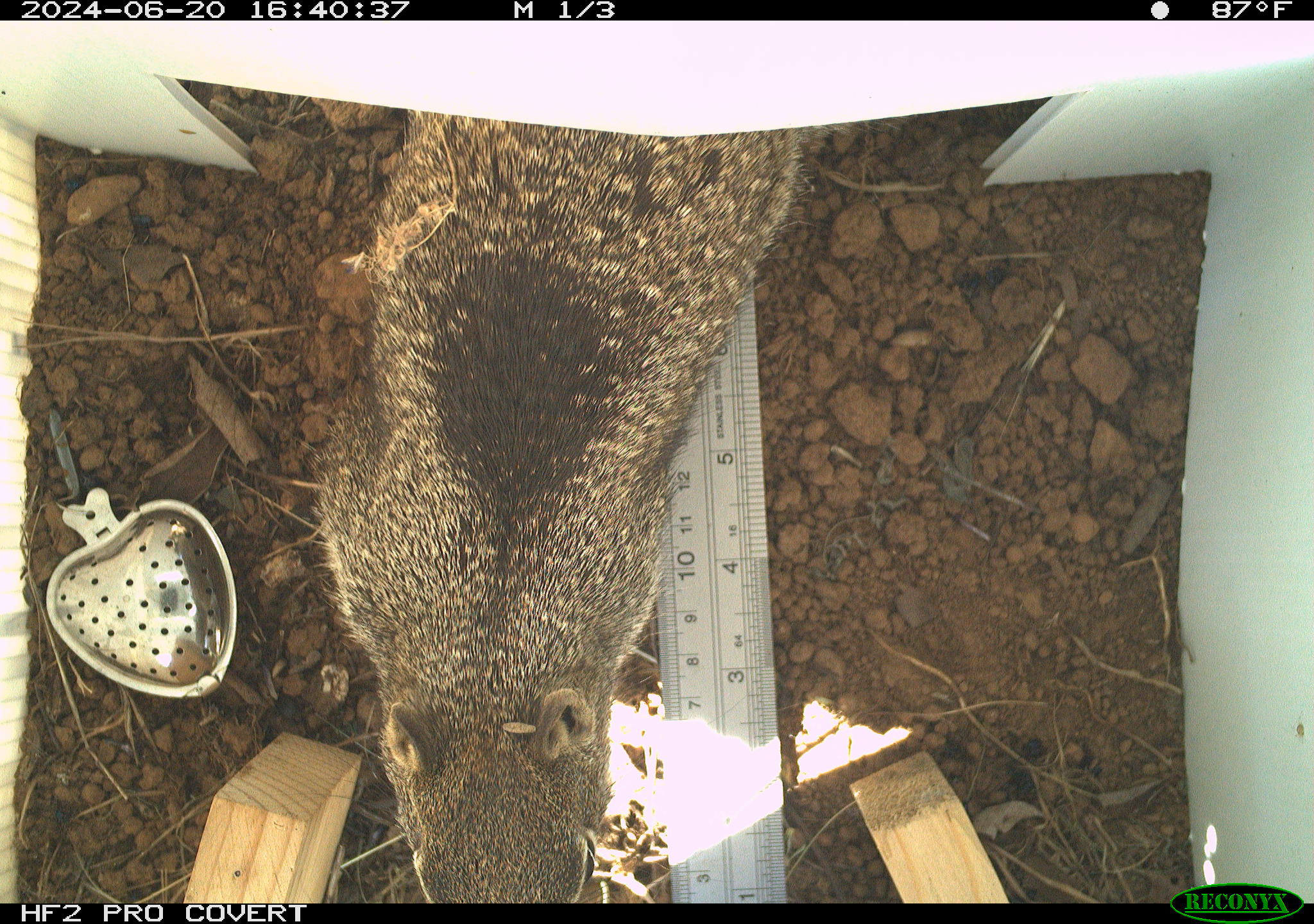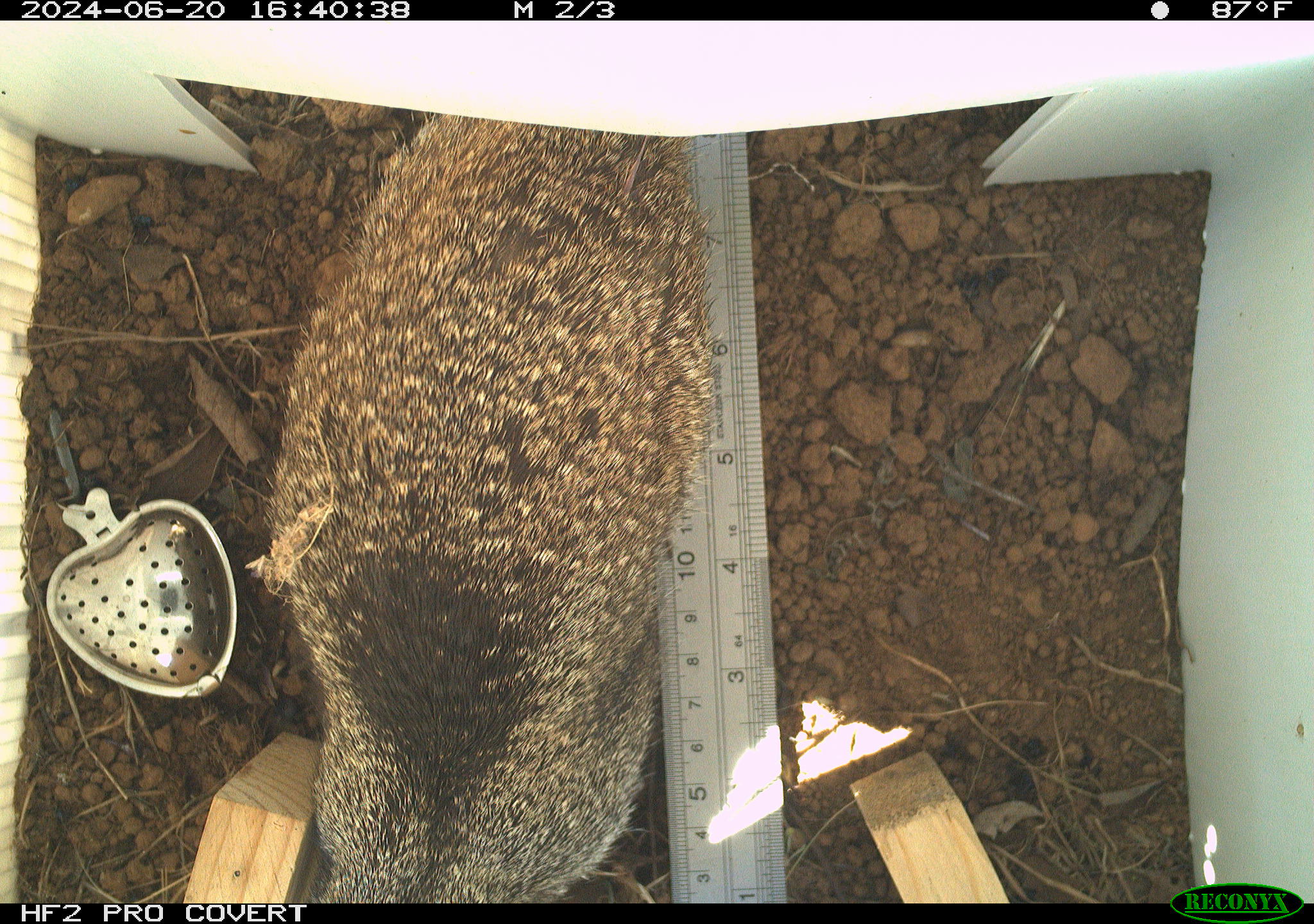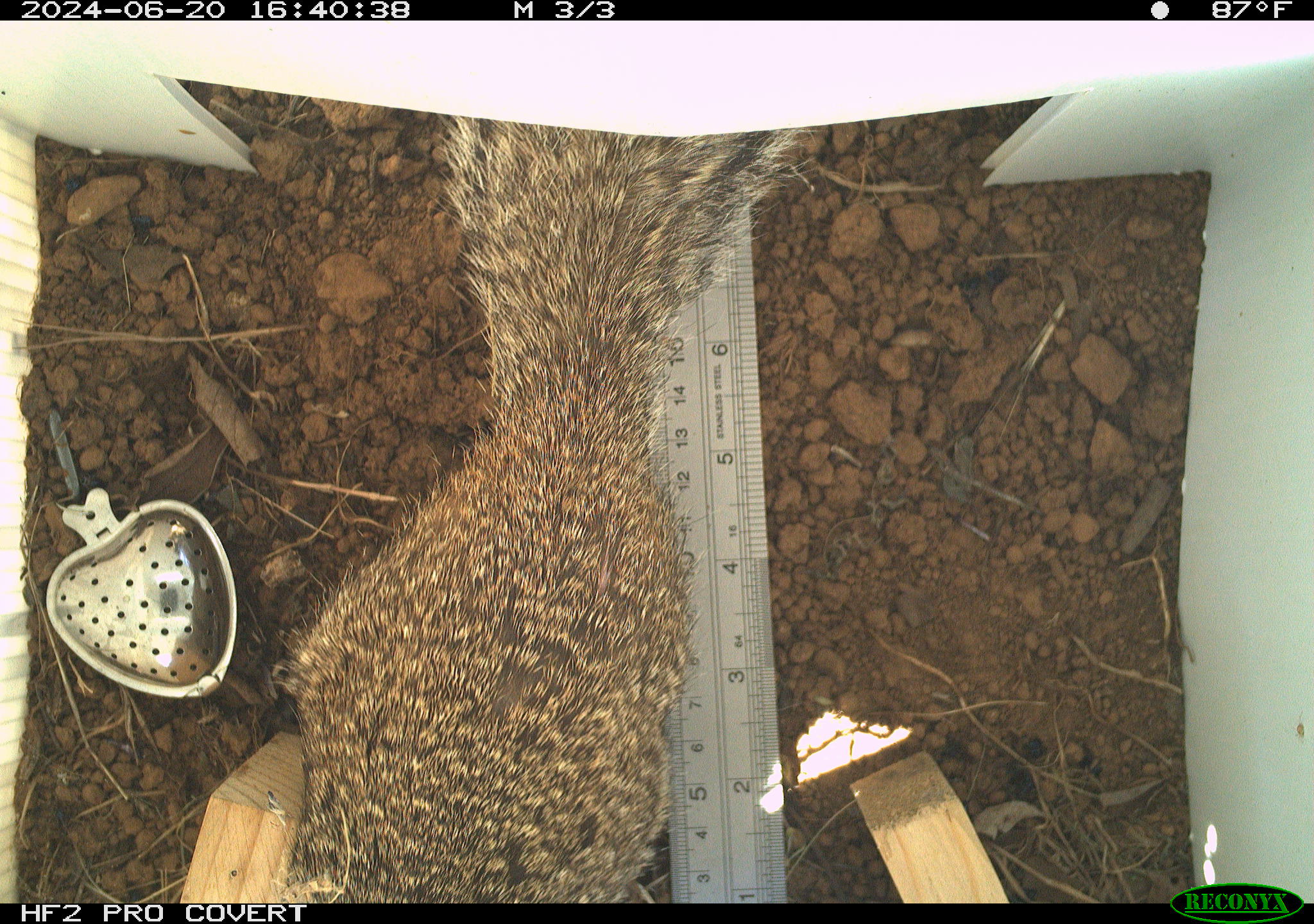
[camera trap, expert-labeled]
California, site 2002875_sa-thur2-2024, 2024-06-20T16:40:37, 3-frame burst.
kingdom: Animalia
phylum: Chordata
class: Mammalia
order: Rodentia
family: Sciuridae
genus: Otospermophilus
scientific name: Otospermophilus beecheyi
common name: california ground squirrel